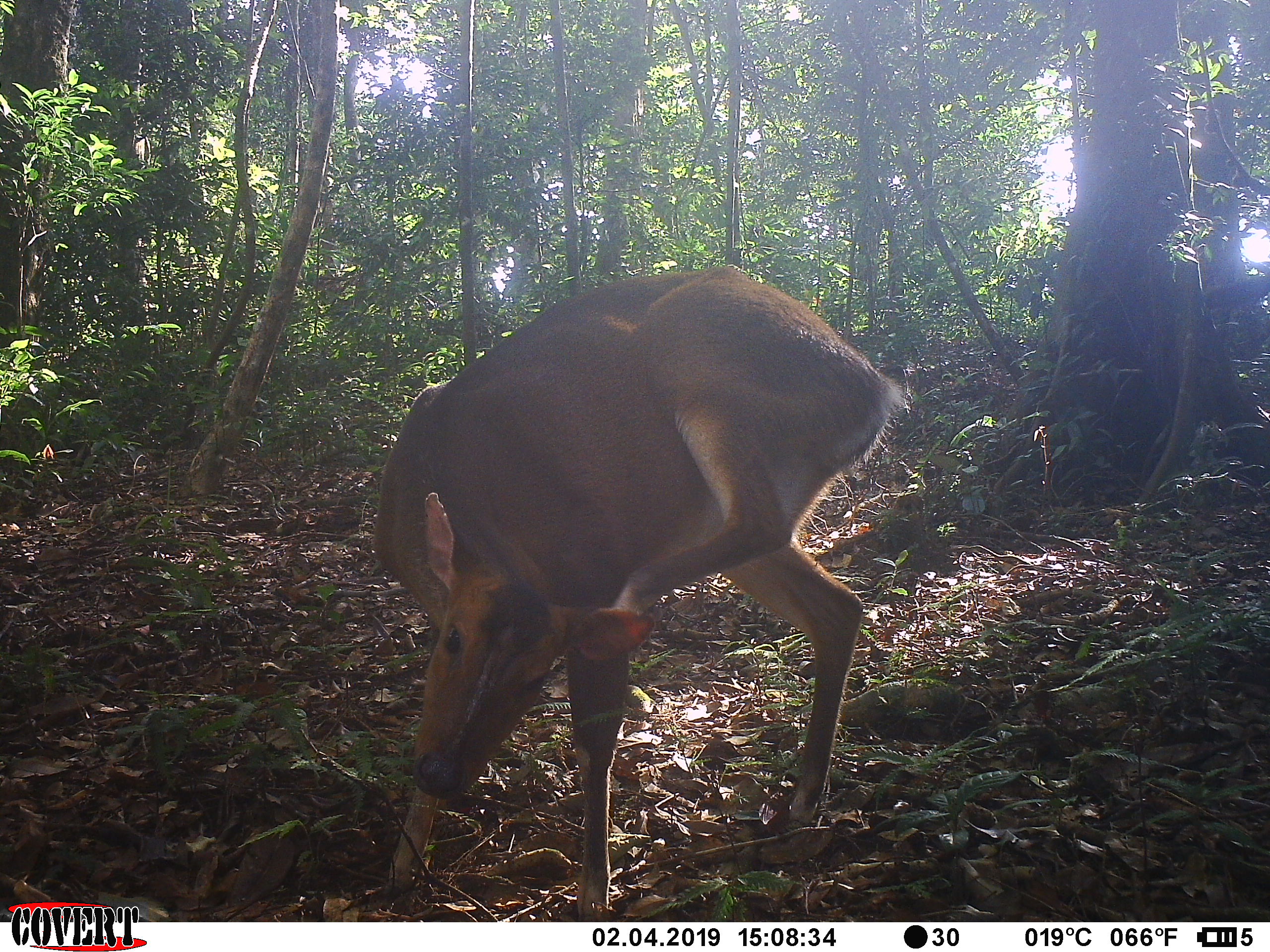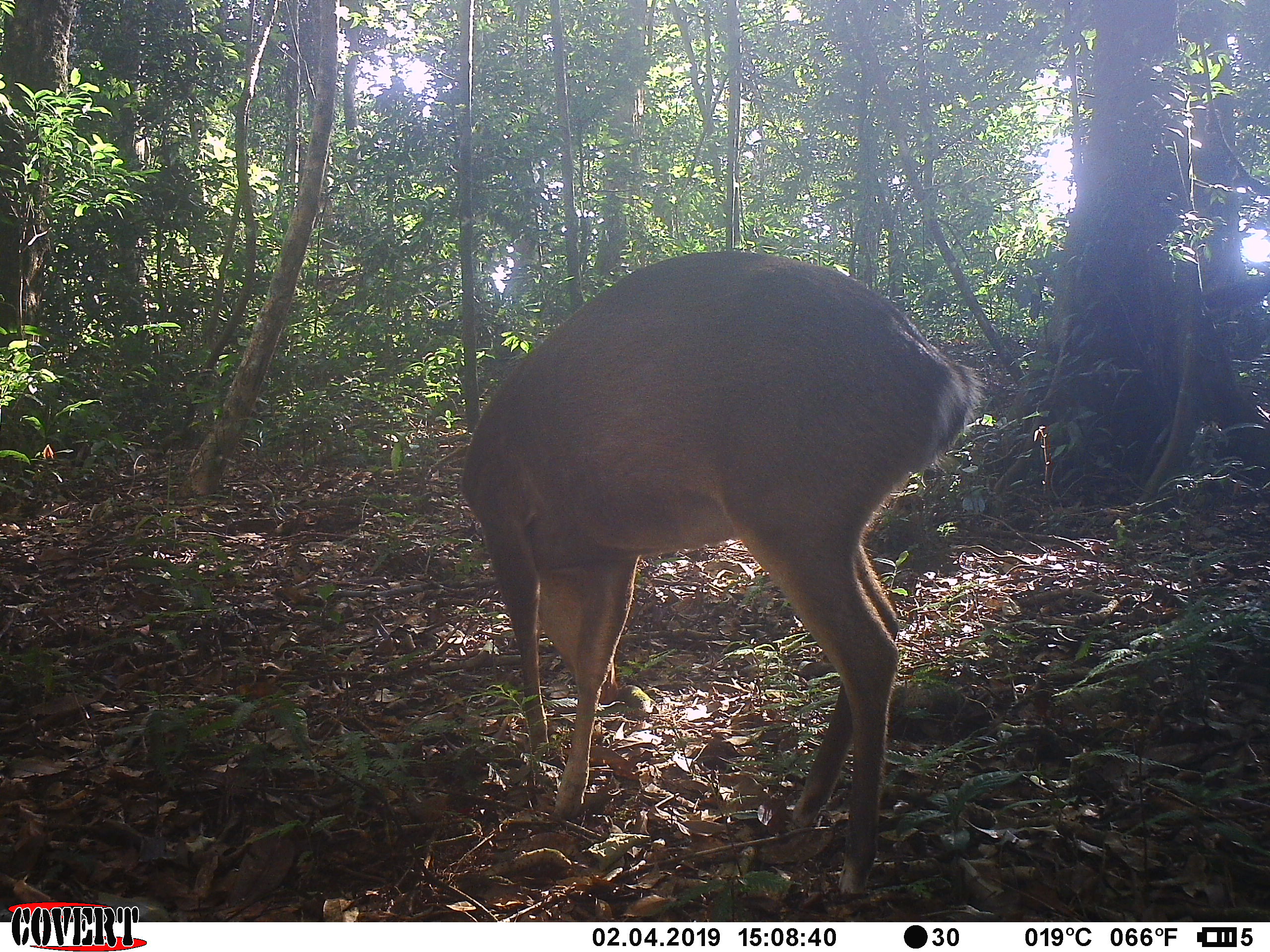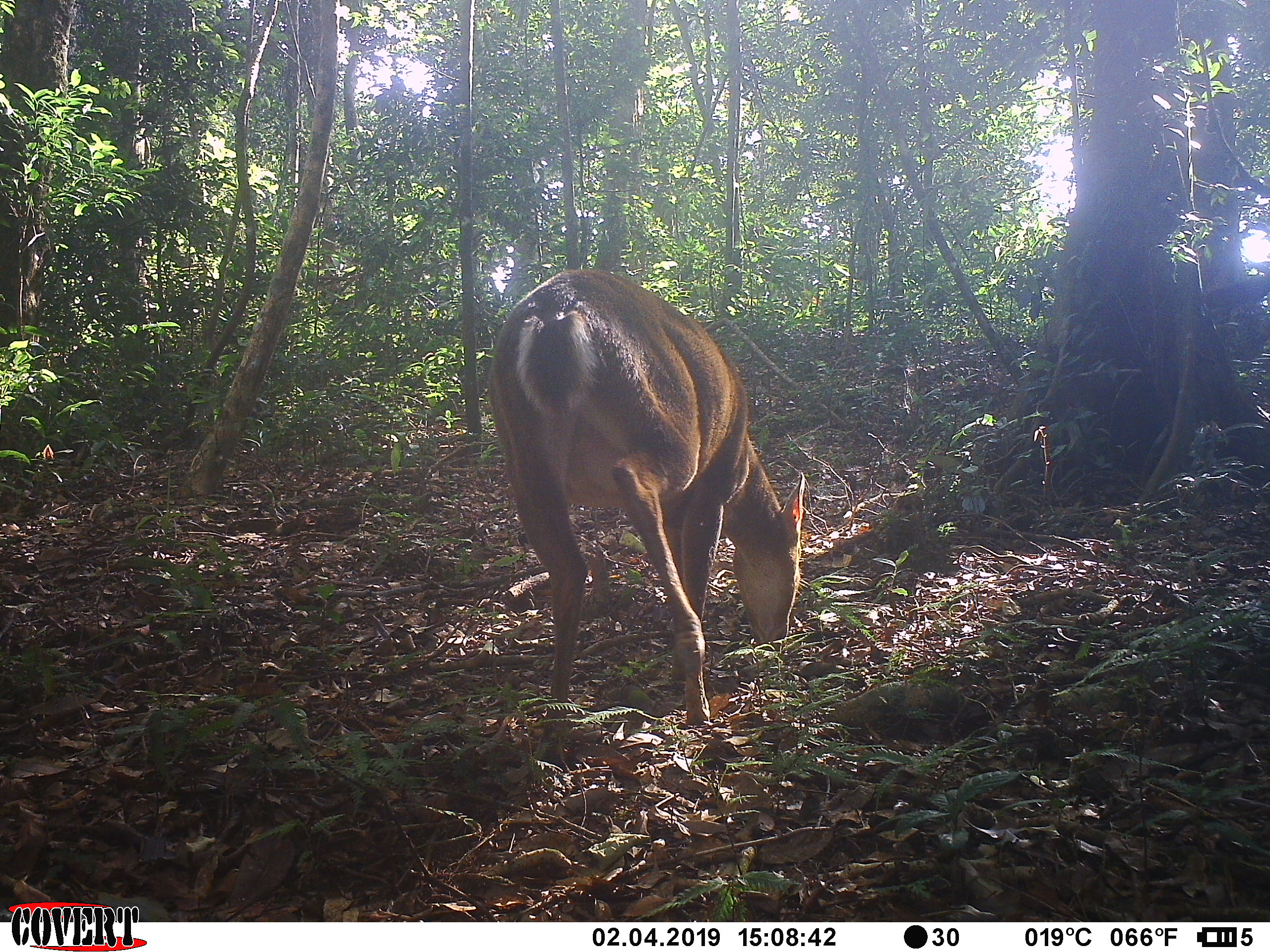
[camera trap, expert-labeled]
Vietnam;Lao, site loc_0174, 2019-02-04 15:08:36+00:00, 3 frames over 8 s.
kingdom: Animalia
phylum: Chordata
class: Mammalia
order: Artiodactyla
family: Cervidae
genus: Muntiacus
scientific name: Muntiacus vuquangensis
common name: large-antlered muntjac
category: large antlered muntjac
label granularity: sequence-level